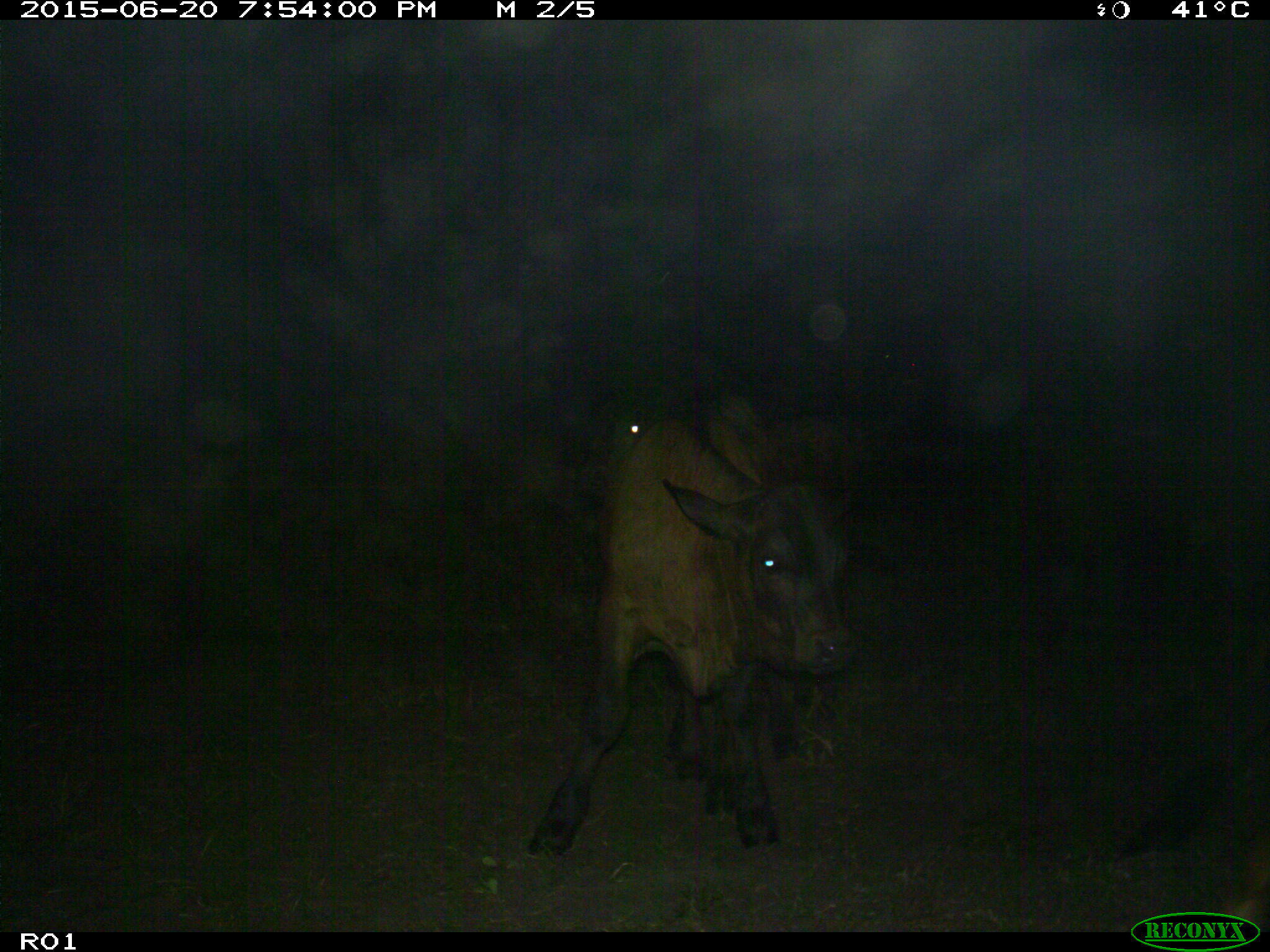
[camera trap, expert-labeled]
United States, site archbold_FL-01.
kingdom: Animalia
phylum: Chordata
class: Mammalia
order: Artiodactyla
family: Bovidae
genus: Bos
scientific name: Bos taurus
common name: domestic cow